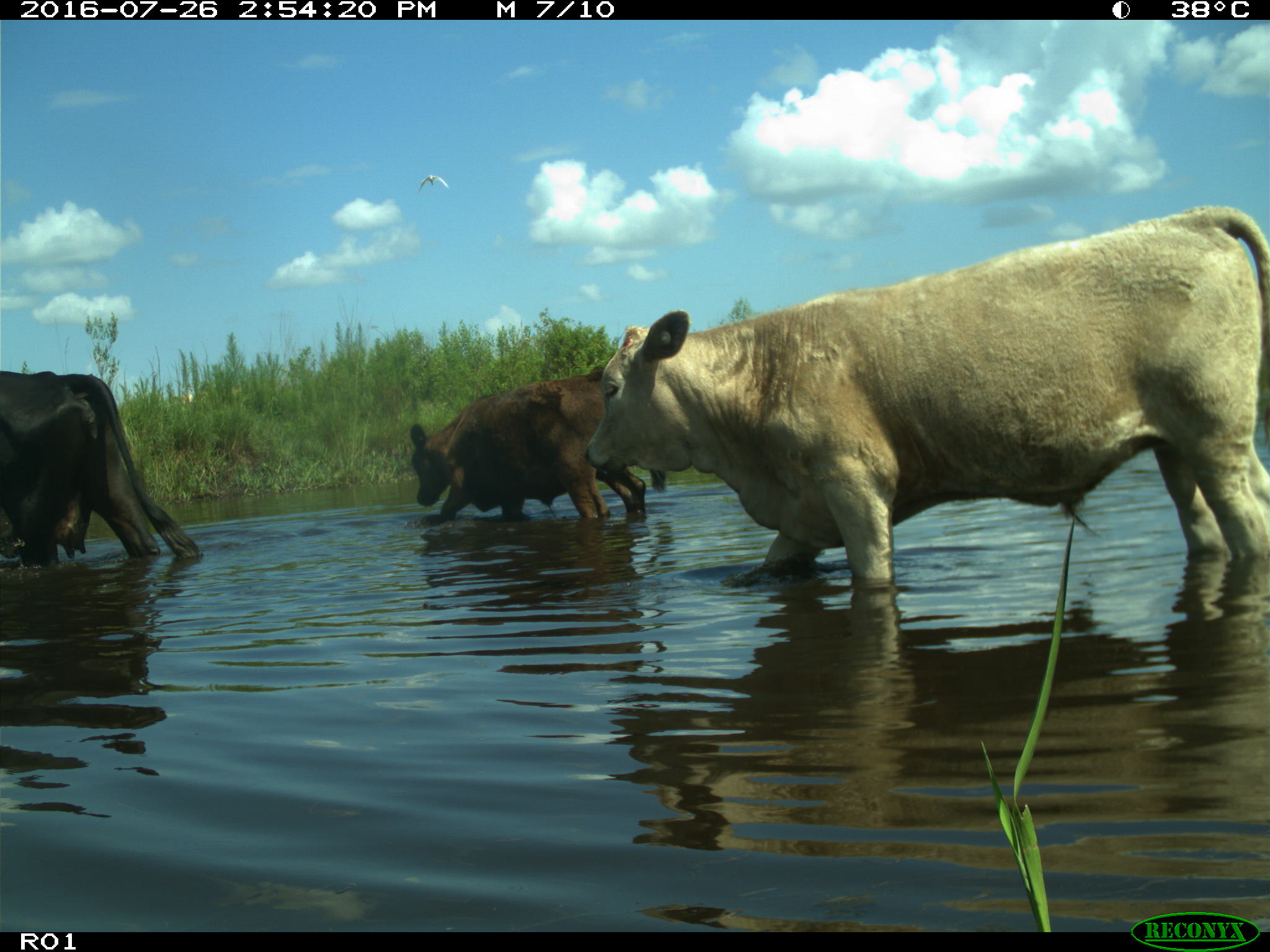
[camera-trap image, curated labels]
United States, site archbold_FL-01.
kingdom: Animalia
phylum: Chordata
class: Mammalia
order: Artiodactyla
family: Bovidae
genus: Bos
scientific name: Bos taurus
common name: domestic cow